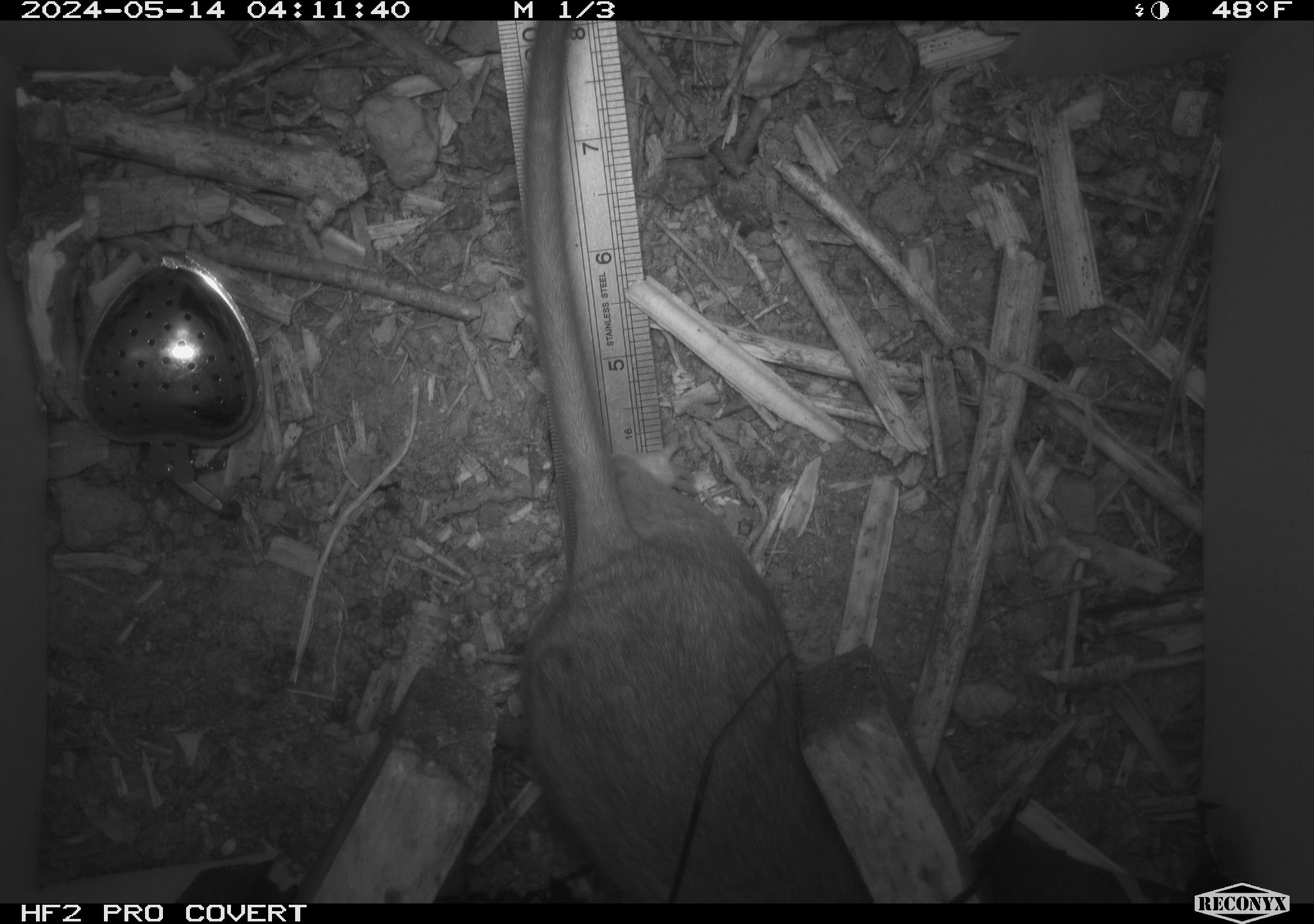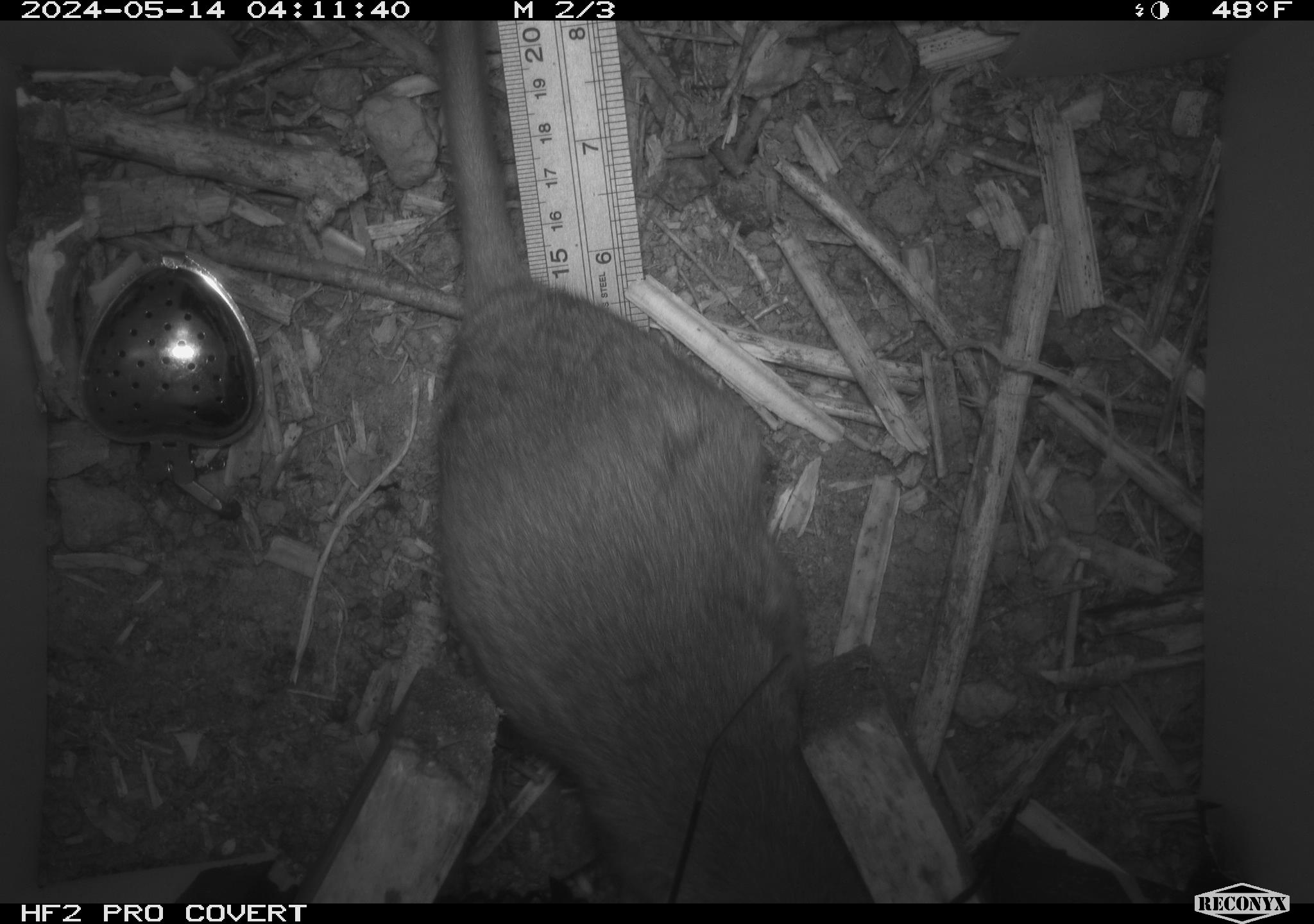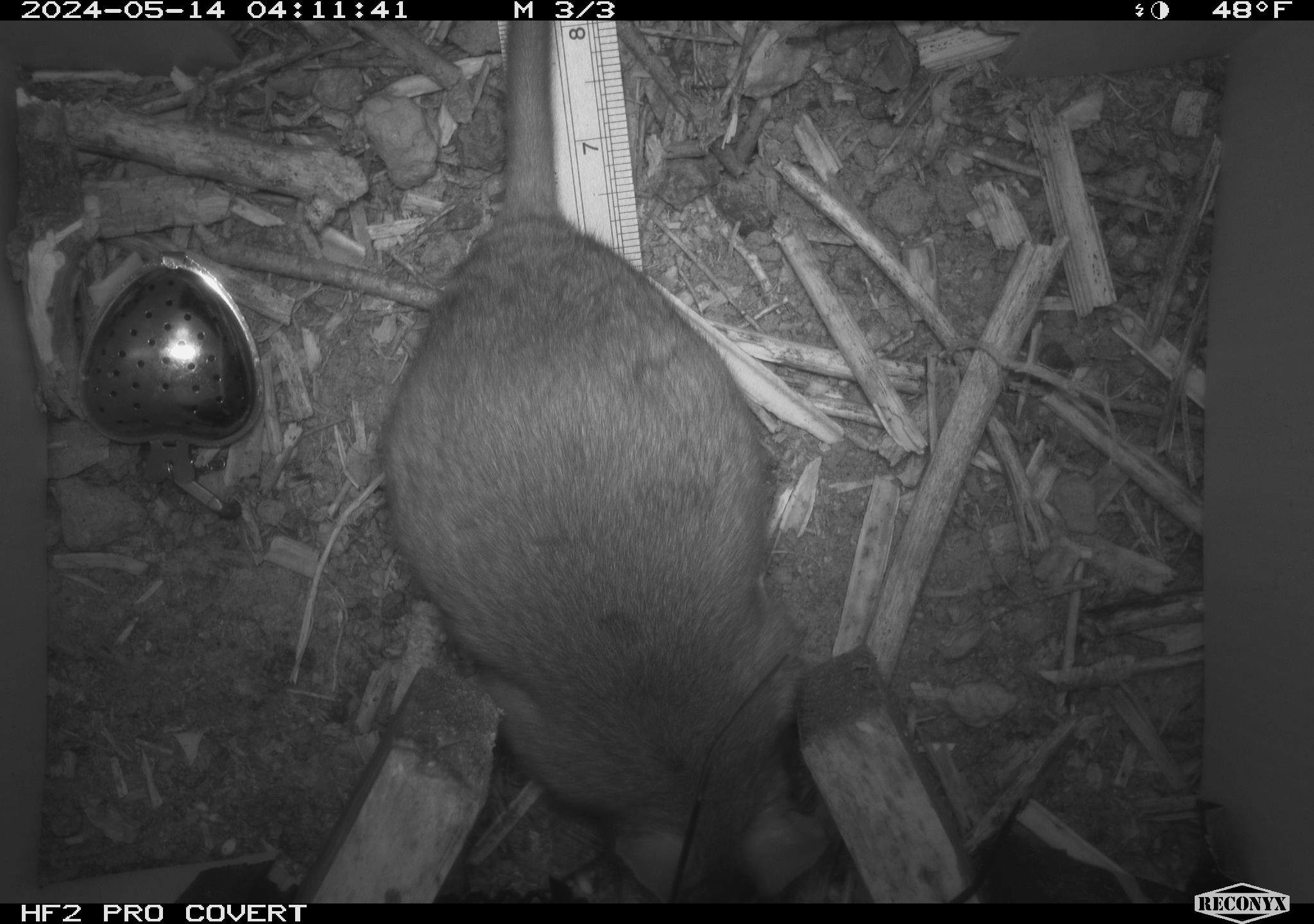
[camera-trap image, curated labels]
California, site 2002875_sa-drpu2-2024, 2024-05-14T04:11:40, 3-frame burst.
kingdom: Animalia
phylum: Chordata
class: Mammalia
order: Rodentia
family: Cricetidae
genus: Neotoma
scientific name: Neotoma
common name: pack rat or woodrat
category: neotoma species